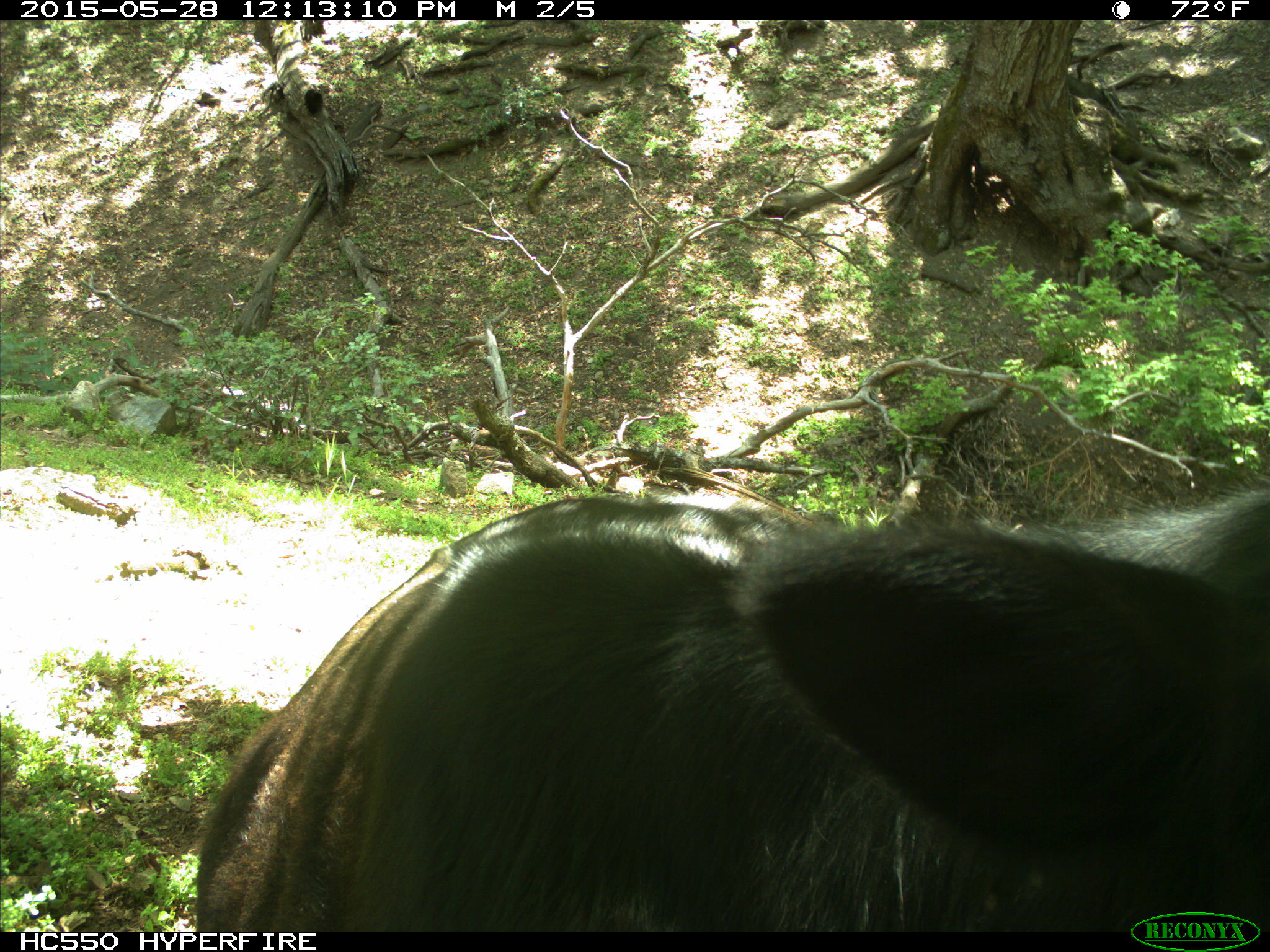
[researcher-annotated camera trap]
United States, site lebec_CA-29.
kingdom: Animalia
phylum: Chordata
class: Mammalia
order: Artiodactyla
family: Bovidae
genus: Bos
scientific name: Bos taurus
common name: domestic cow